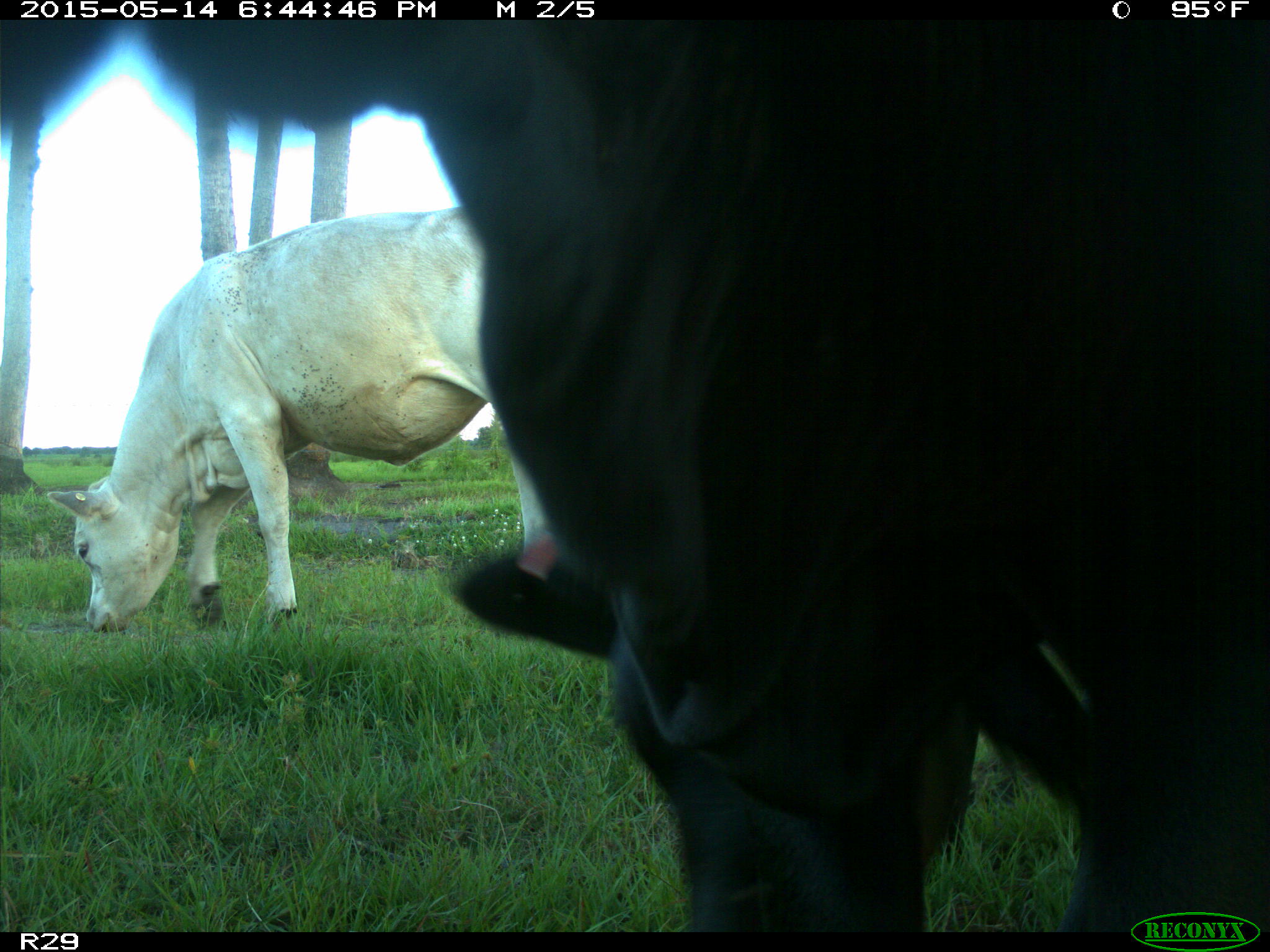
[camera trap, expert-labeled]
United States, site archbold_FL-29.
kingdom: Animalia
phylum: Chordata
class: Mammalia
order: Artiodactyla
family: Bovidae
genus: Bos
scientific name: Bos taurus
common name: domestic cow